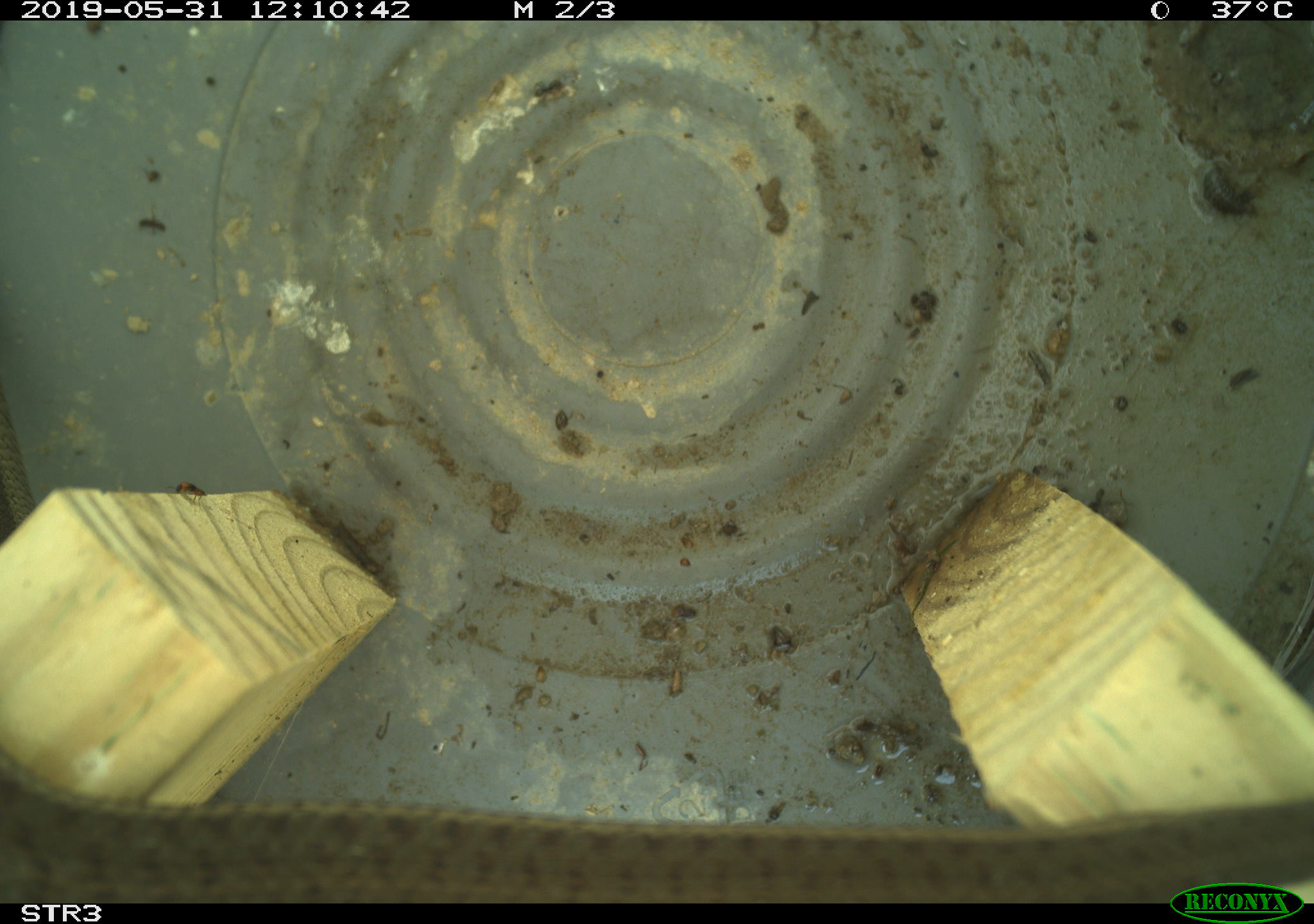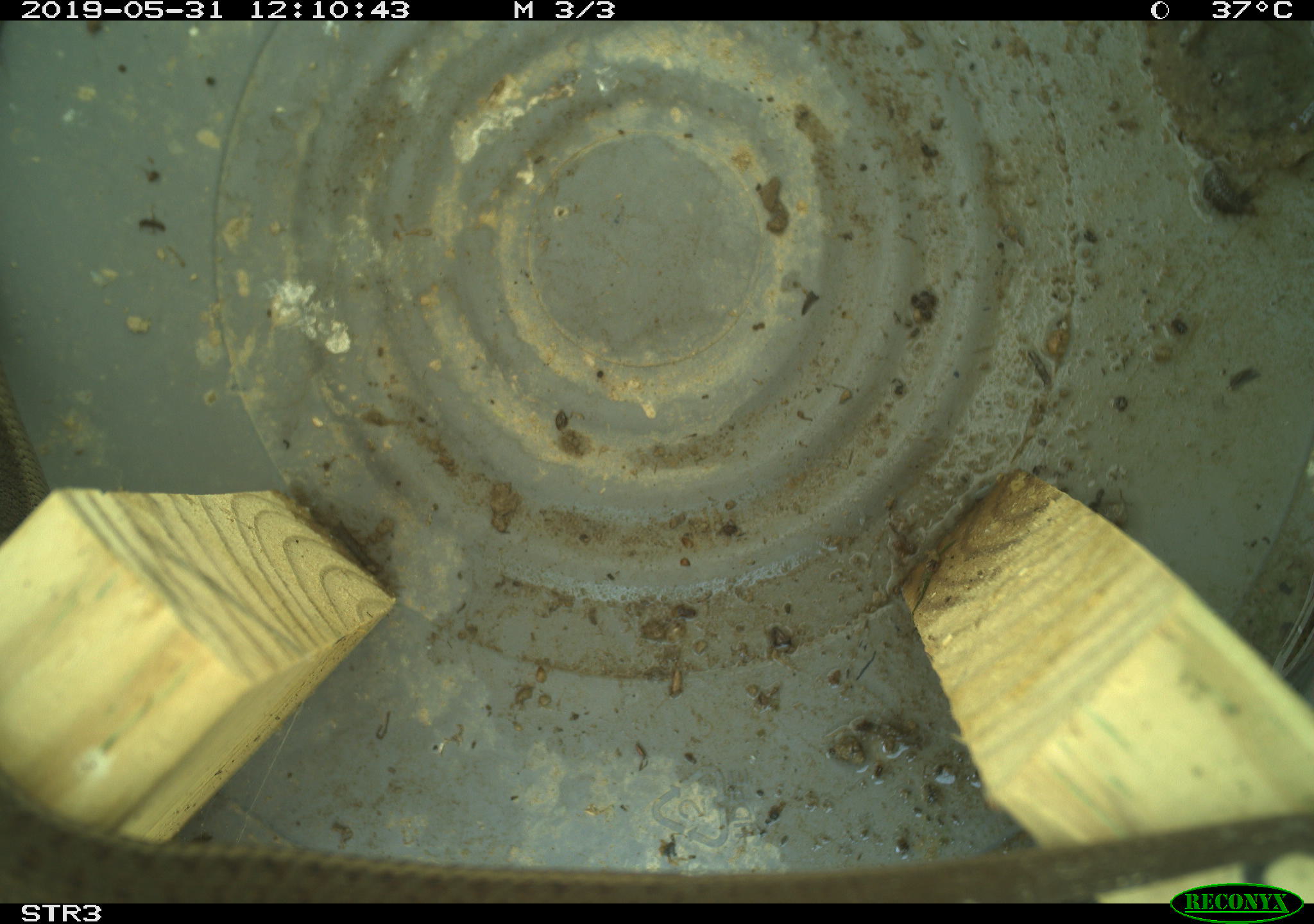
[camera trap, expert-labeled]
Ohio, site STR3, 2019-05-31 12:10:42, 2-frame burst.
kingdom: Animalia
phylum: Chordata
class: Reptilia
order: Squamata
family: Colubridae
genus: Thamnophis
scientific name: Thamnophis sirtalis sirtalis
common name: eastern gartersnake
Eastern gartersnake (Thamnophis sirtalis sirtalis).